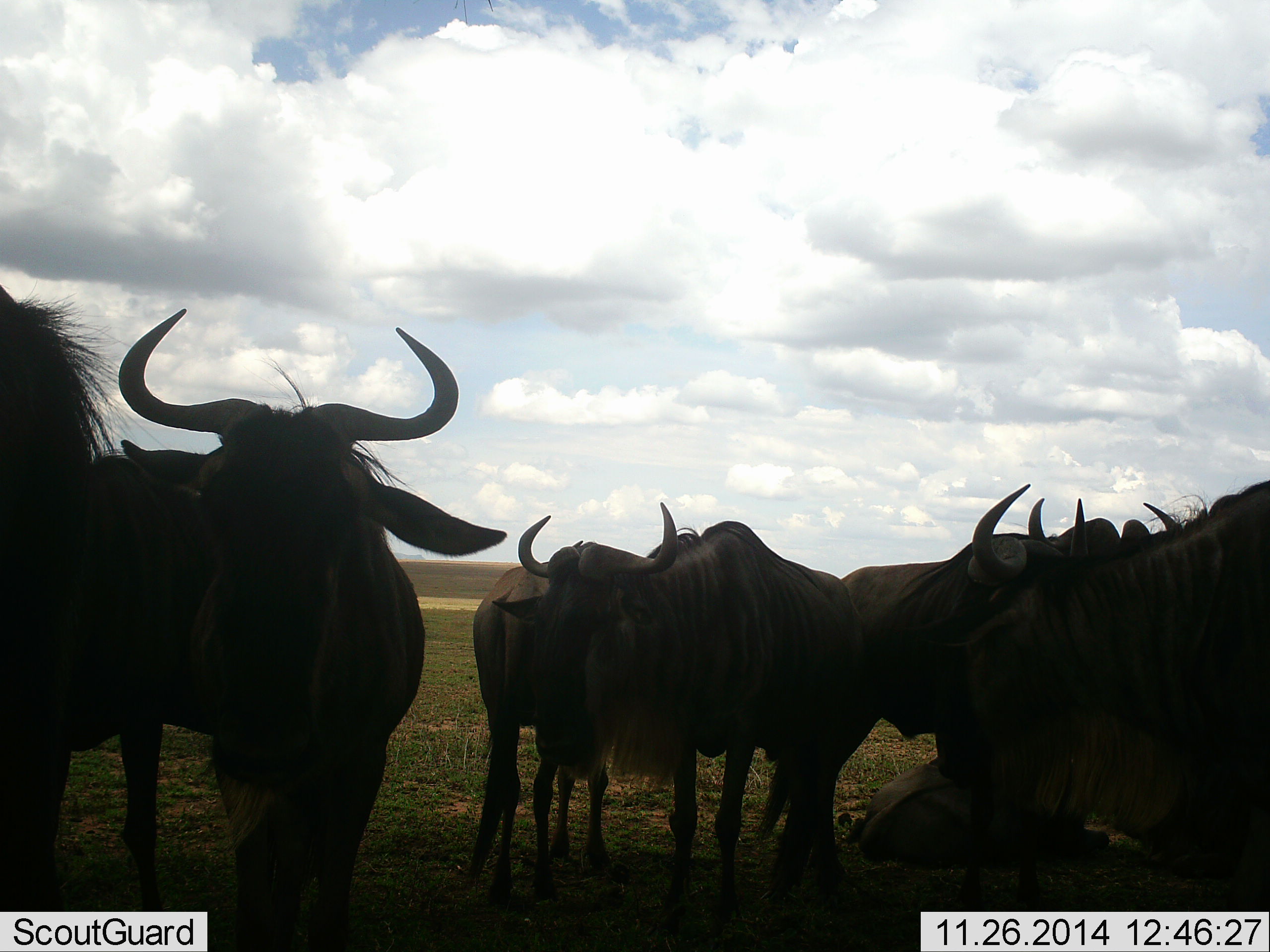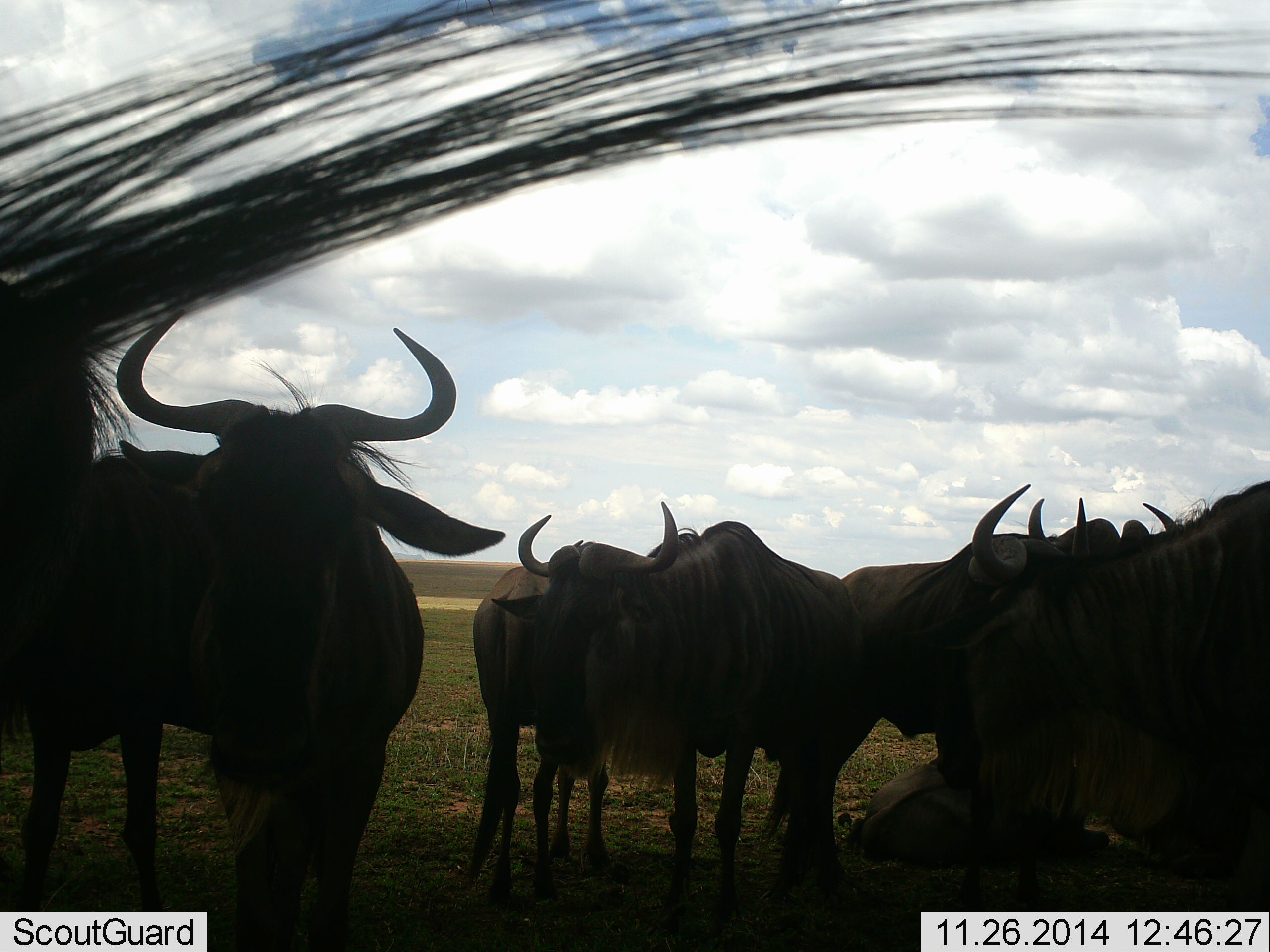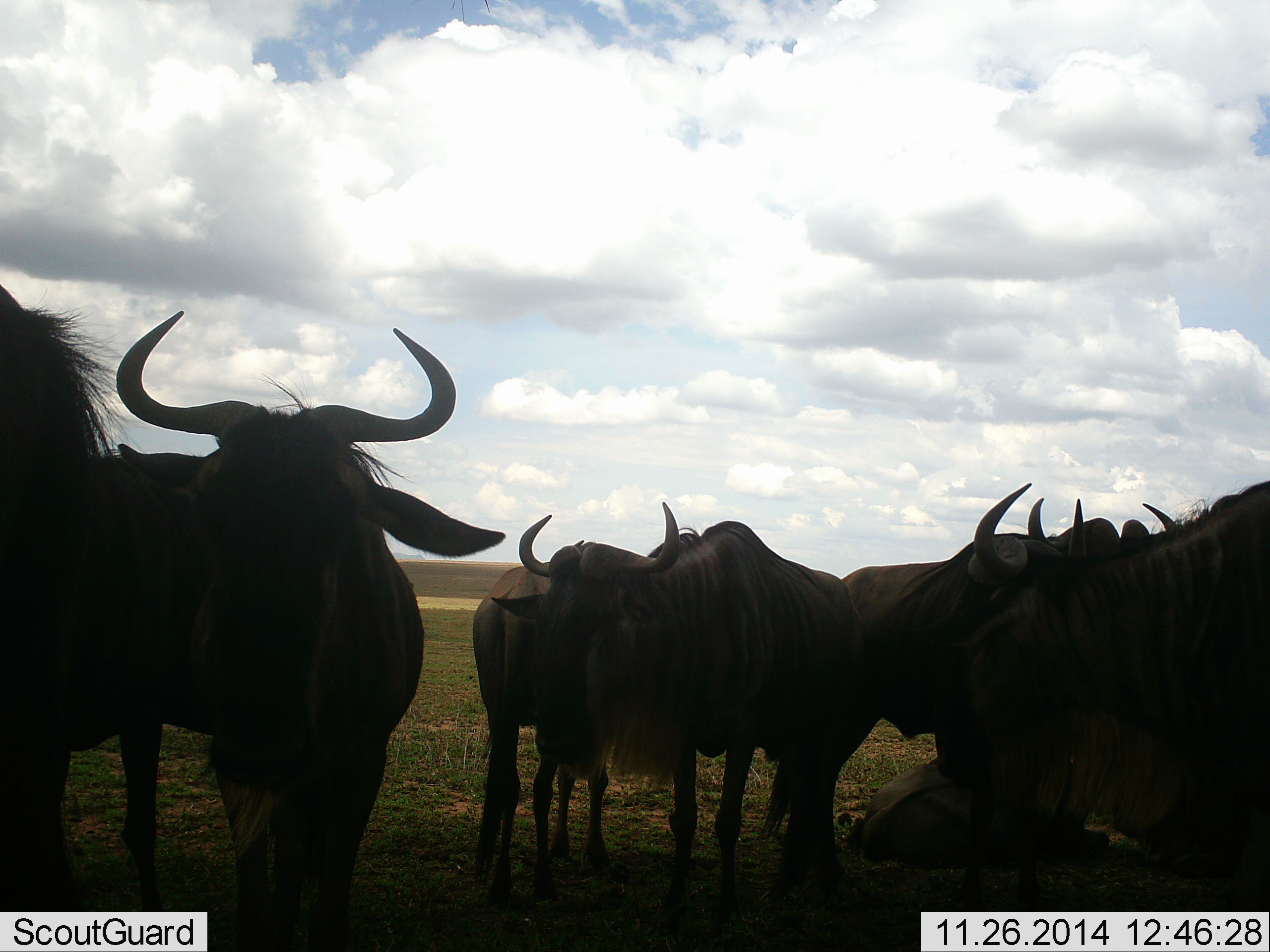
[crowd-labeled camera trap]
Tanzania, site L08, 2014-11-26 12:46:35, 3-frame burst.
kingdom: Animalia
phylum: Chordata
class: Mammalia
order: Artiodactyla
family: Bovidae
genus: Connochaetes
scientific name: Connochaetes taurinus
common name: blue wildebeest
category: wildebeest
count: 6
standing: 100%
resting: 36%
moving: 18%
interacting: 9%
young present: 0%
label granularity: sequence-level